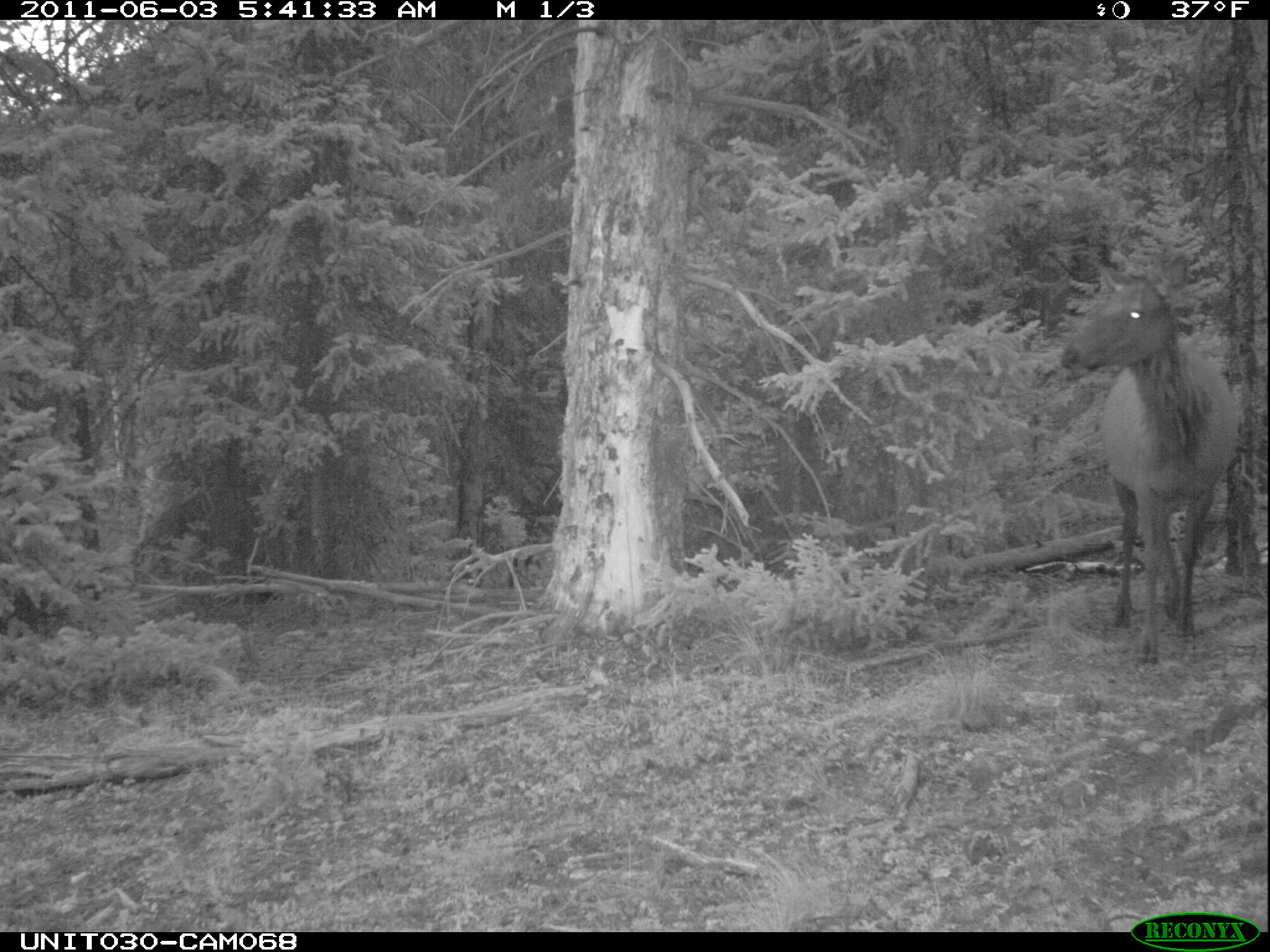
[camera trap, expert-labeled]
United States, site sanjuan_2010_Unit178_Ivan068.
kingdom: Animalia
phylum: Chordata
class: Mammalia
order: Artiodactyla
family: Cervidae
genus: Cervus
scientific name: Cervus elaphus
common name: red deer